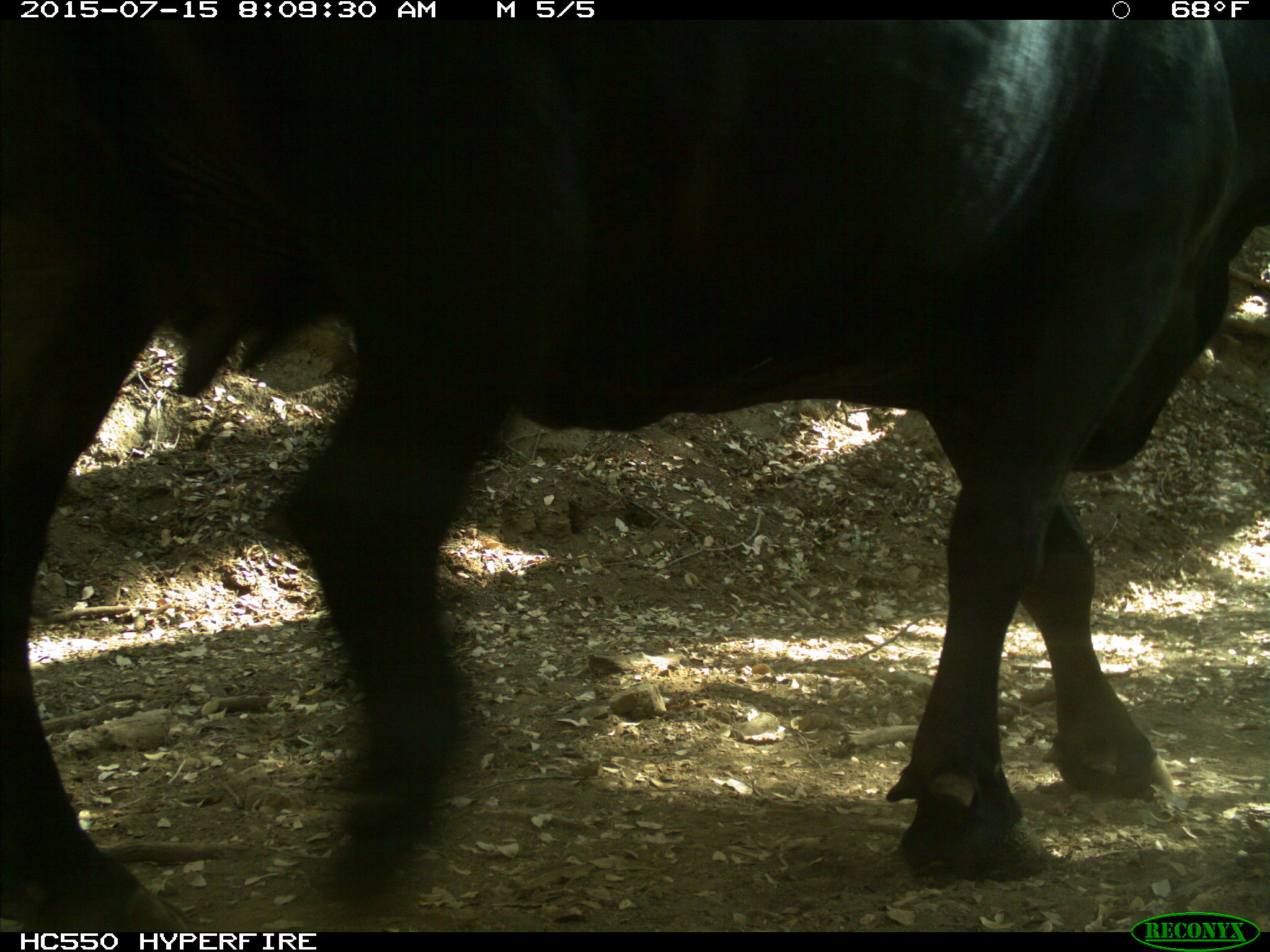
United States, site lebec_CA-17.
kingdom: Animalia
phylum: Chordata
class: Mammalia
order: Artiodactyla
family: Bovidae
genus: Bos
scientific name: Bos taurus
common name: domestic cow